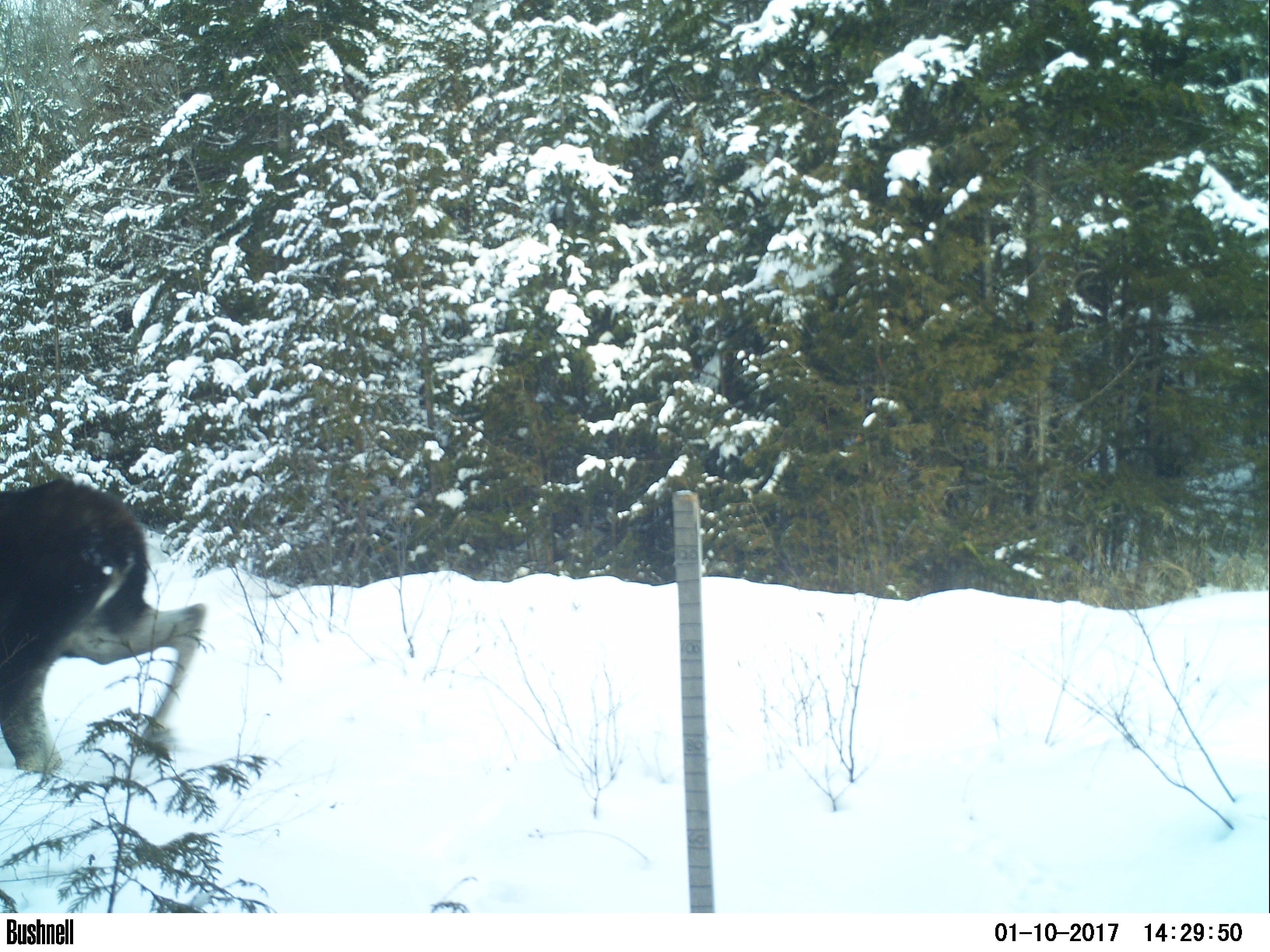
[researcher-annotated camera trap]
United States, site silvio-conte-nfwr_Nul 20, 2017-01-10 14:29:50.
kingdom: Animalia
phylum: Chordata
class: Mammalia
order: Artiodactyla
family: Cervidae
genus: Alces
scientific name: Alces alces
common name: moose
Moose (Alces alces).